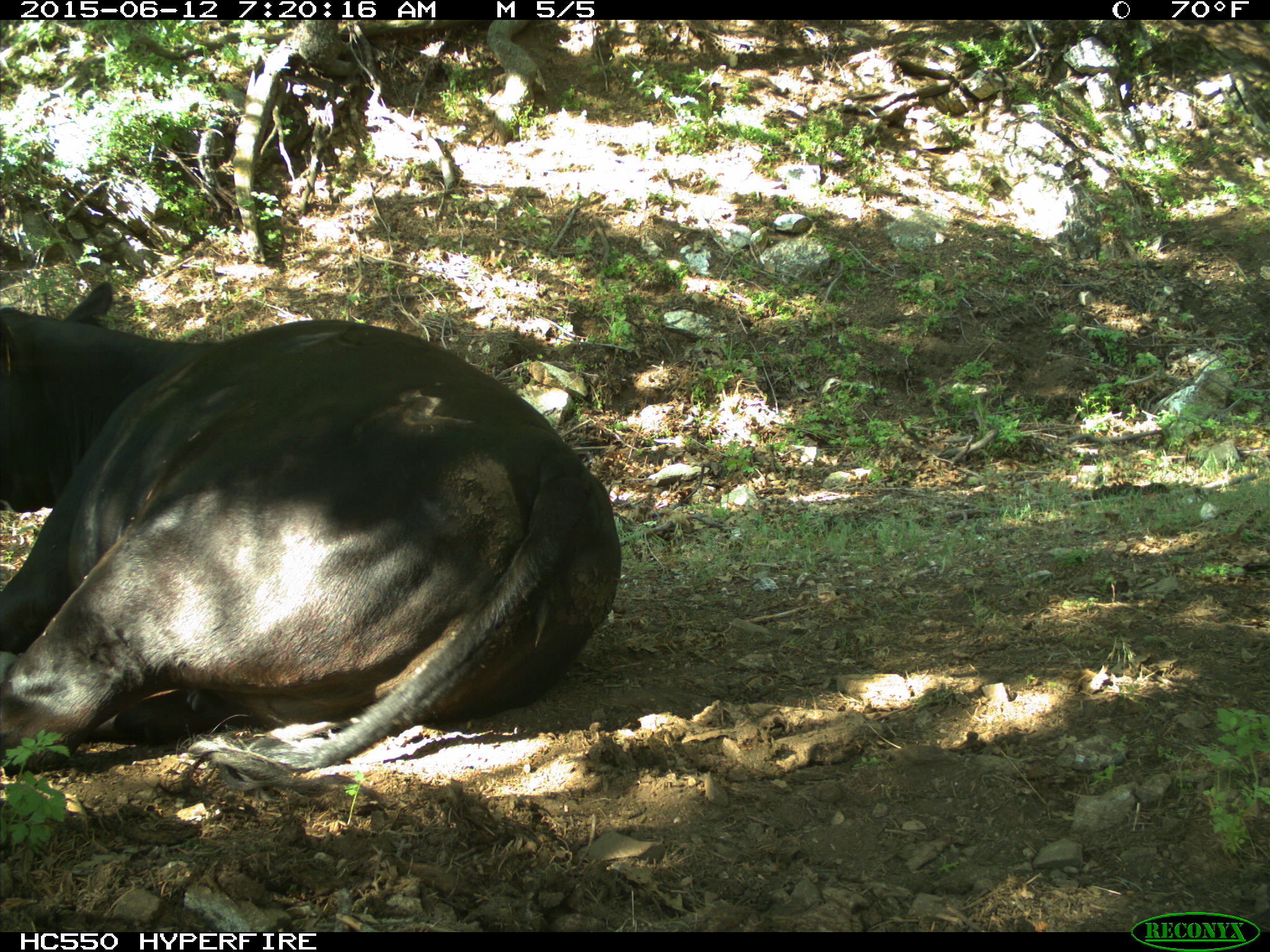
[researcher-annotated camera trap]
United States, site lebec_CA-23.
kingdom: Animalia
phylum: Chordata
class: Mammalia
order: Artiodactyla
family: Bovidae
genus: Bos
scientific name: Bos taurus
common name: domestic cow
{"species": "Bos taurus (domestic cow)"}